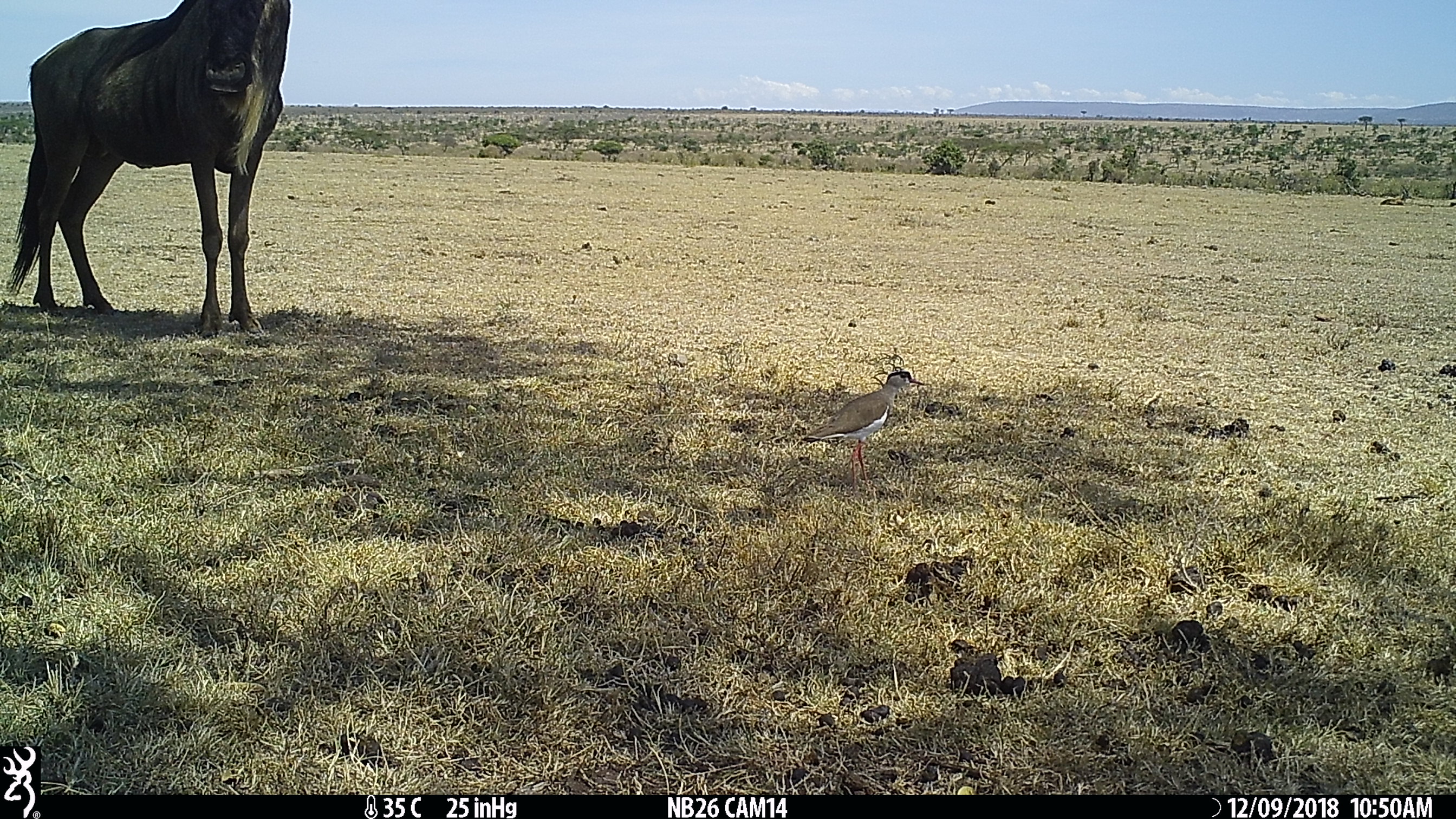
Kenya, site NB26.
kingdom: Animalia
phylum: Chordata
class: Mammalia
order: Artiodactyla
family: Bovidae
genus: Connochaetes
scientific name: Connochaetes taurinus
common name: blue wildebeest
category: wildebeest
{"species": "wildebeest (blue wildebeest) (Connochaetes taurinus)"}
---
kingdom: Animalia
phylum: Chordata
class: Aves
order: Charadriiformes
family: Charadriidae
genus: Vanellus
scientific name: Vanellus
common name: lapwing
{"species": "lapwing (Vanellus)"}